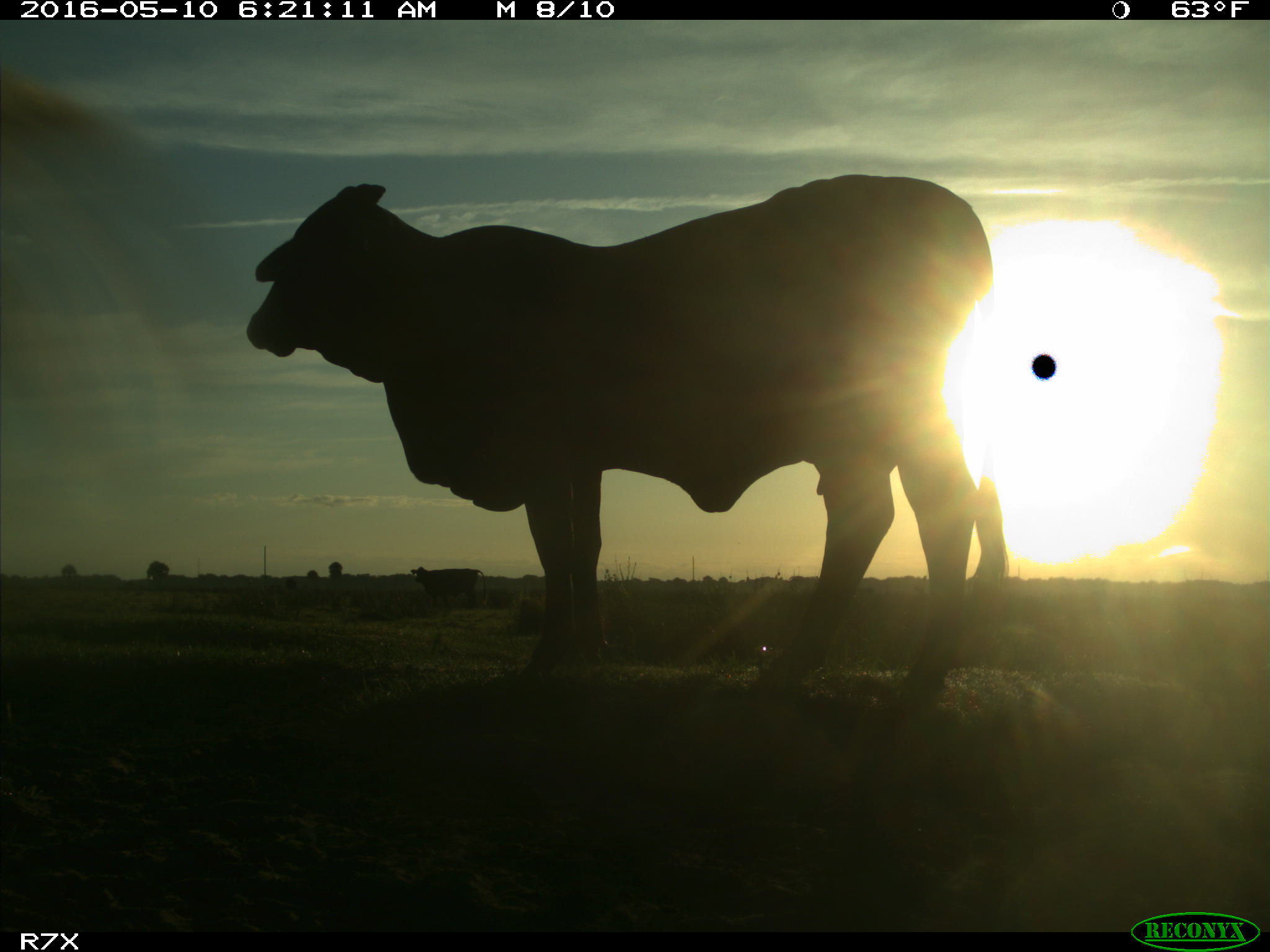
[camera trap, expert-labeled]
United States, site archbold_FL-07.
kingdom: Animalia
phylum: Chordata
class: Mammalia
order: Artiodactyla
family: Bovidae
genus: Bos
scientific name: Bos taurus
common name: domestic cow